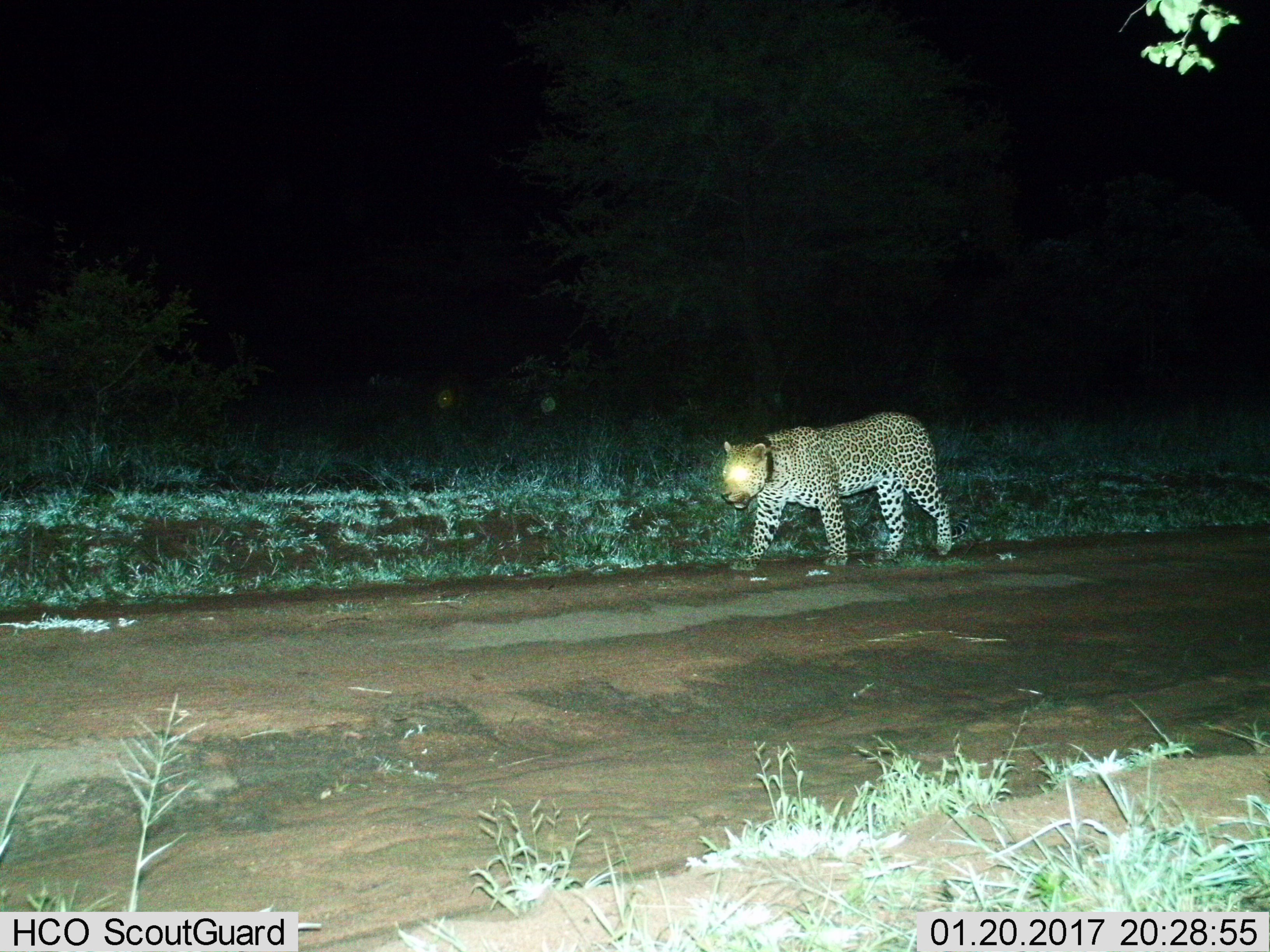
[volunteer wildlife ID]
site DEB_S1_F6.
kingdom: Animalia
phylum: Chordata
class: Mammalia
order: Carnivora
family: Felidae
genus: Panthera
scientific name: Panthera pardus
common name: leopard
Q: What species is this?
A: Leopard (Panthera pardus).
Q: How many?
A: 1.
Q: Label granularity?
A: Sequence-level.